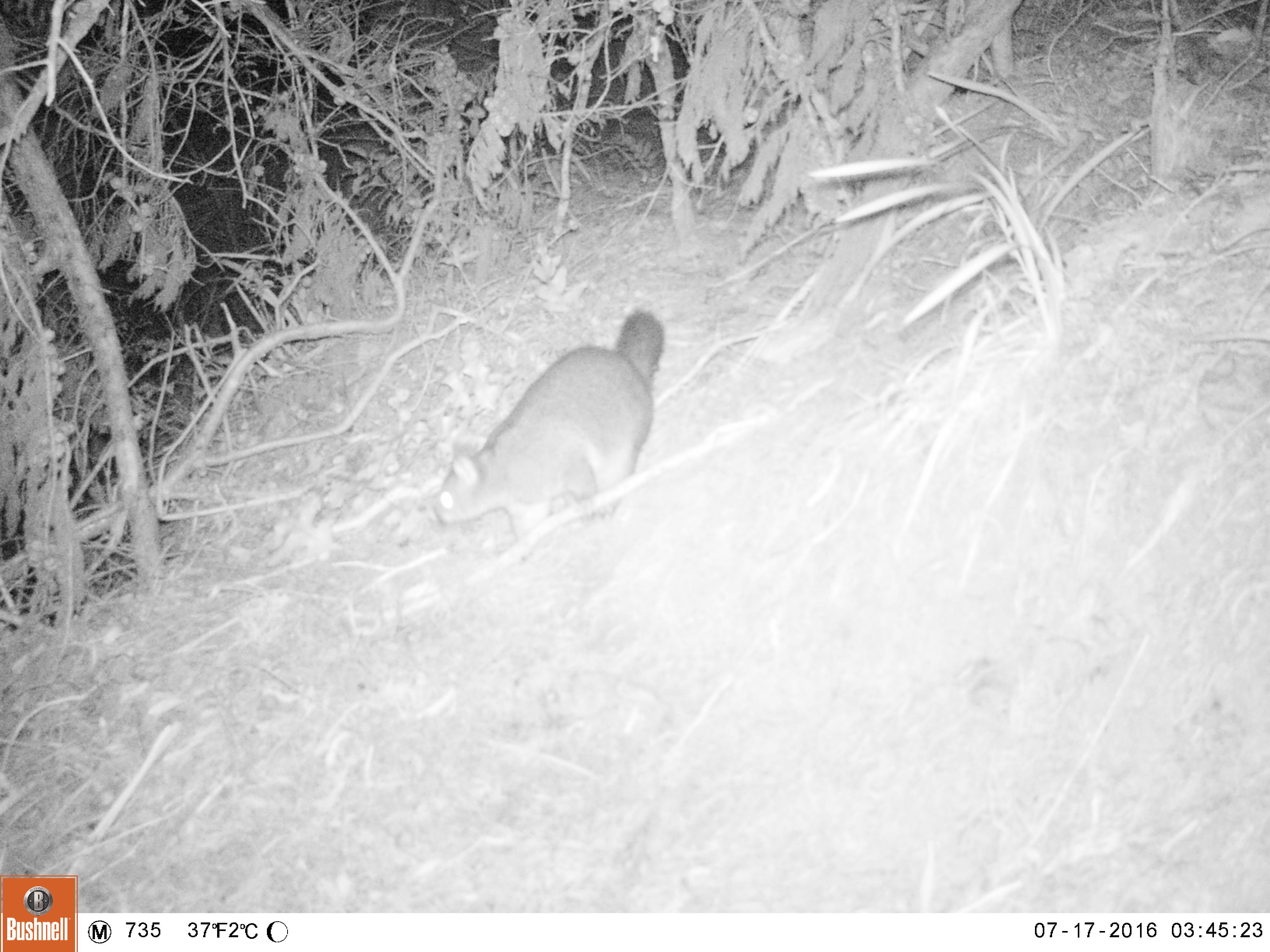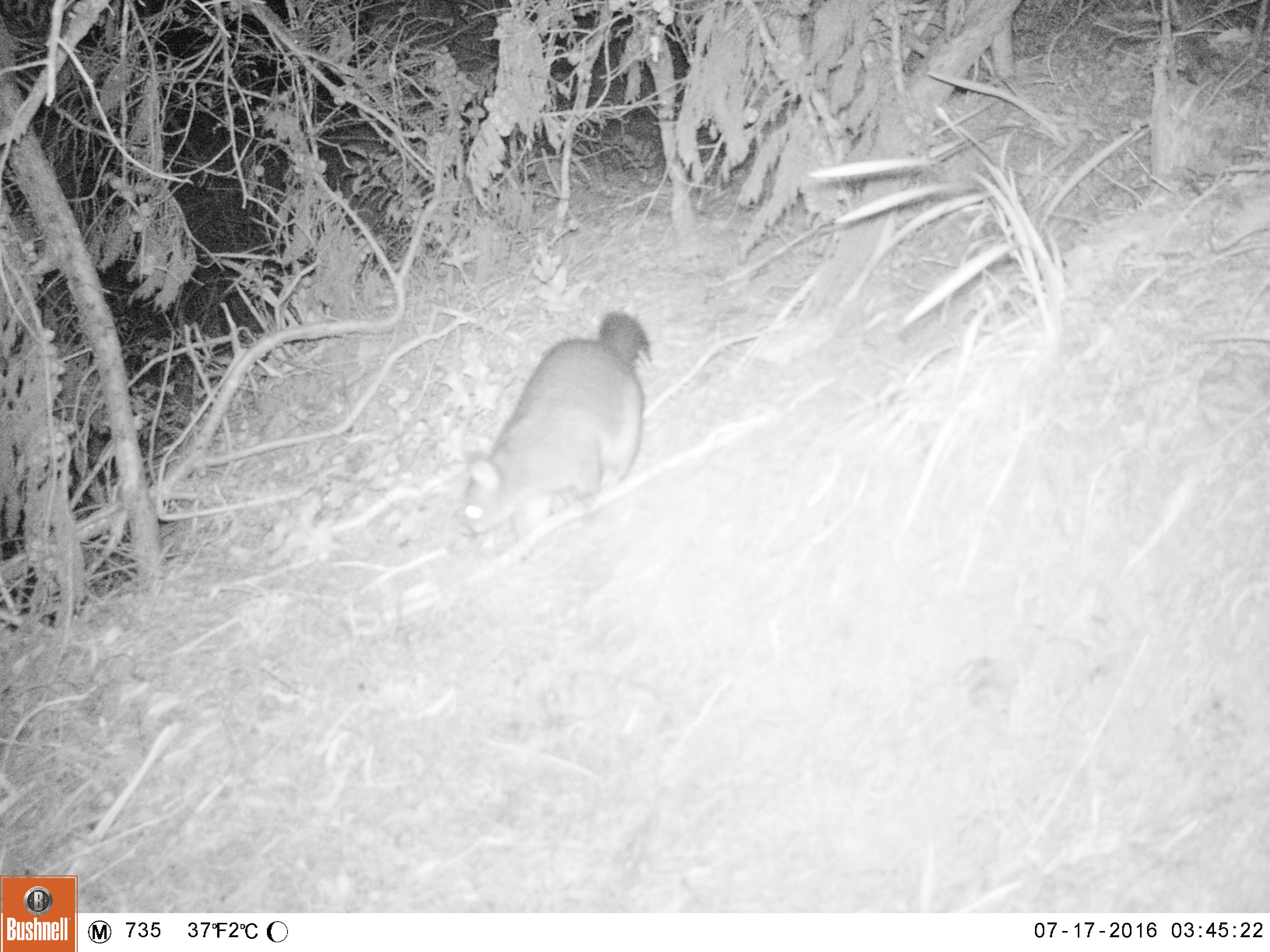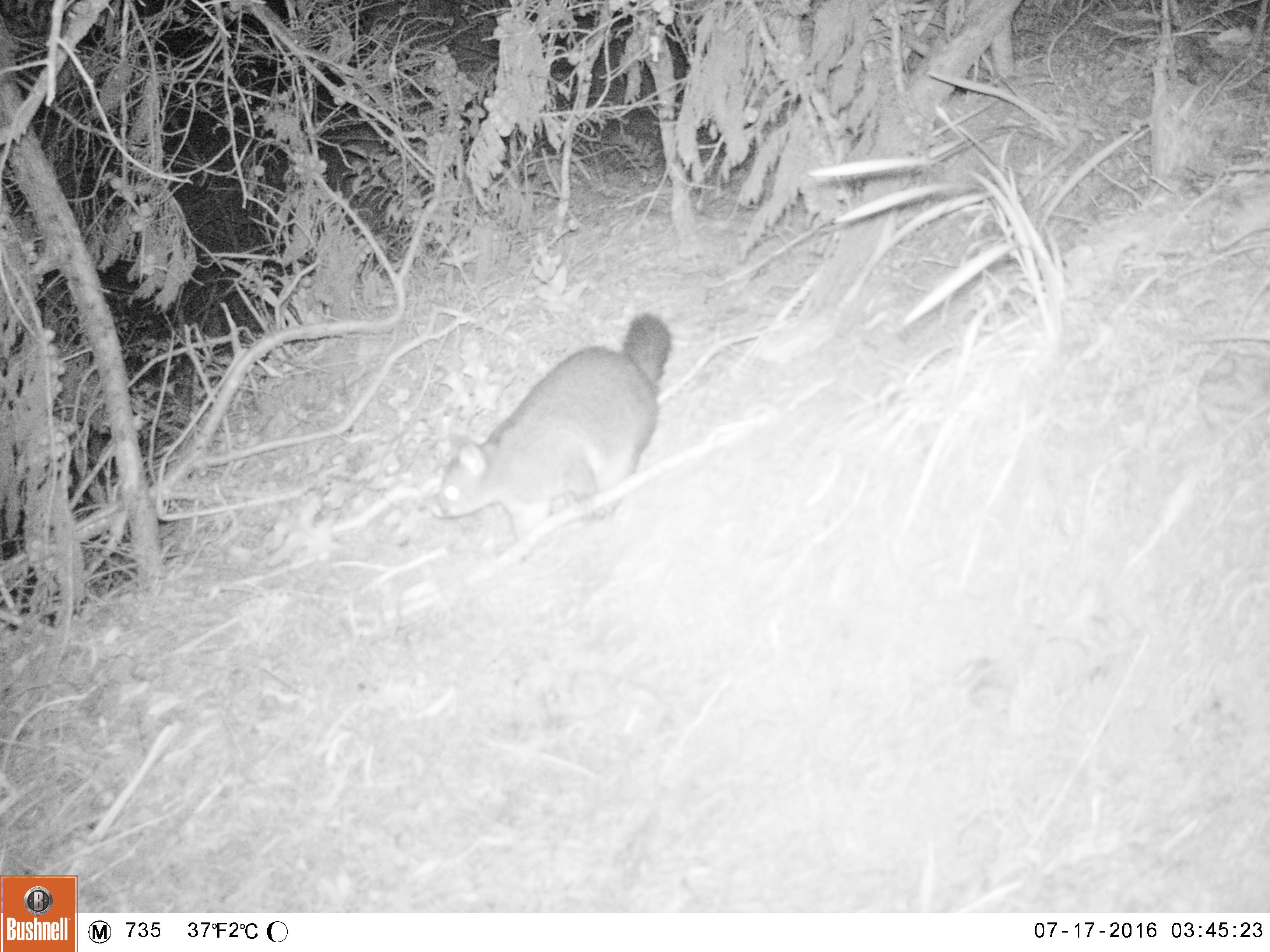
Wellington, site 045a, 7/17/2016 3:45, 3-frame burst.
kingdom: Animalia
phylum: Chordata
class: Mammalia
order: Didelphimorphia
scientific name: Didelphimorphia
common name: possum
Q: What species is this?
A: Possum (Didelphimorphia).